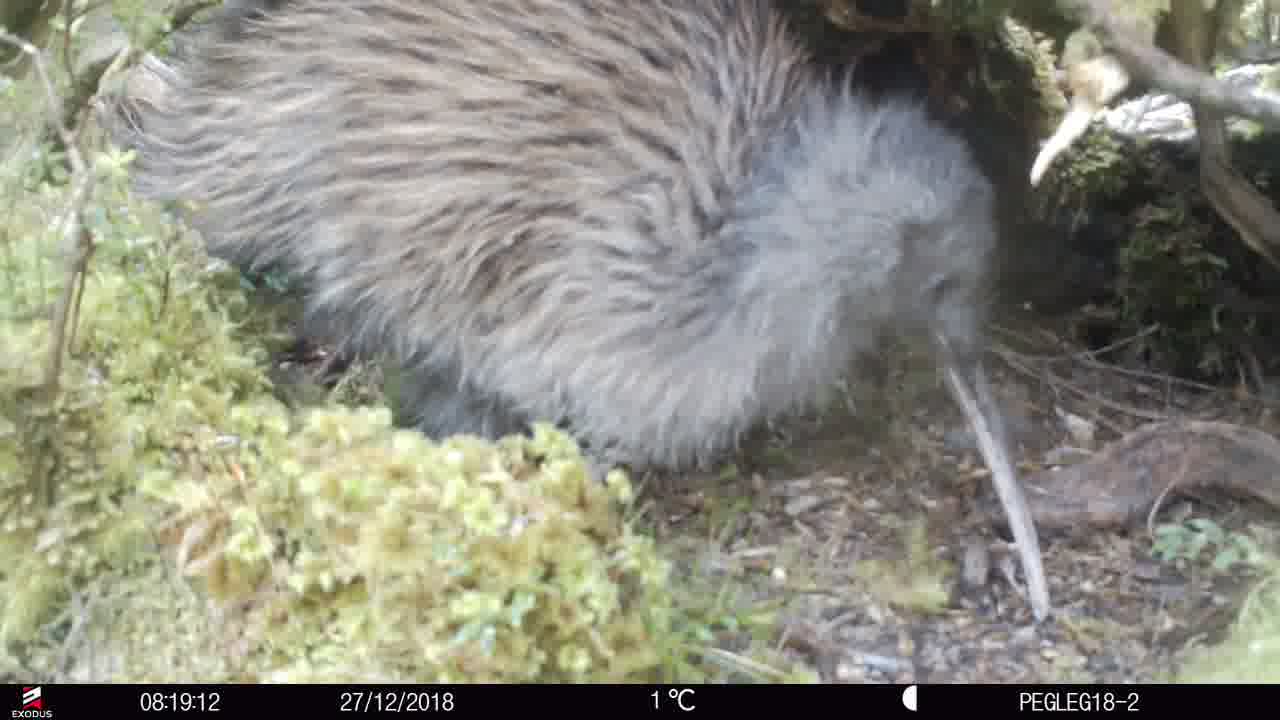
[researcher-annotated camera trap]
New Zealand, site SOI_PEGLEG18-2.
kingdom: Animalia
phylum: Chordata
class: Aves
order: Apterygiformes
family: Apterygidae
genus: Apteryx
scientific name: Apteryx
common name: kiwi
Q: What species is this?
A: Kiwi (Apteryx).